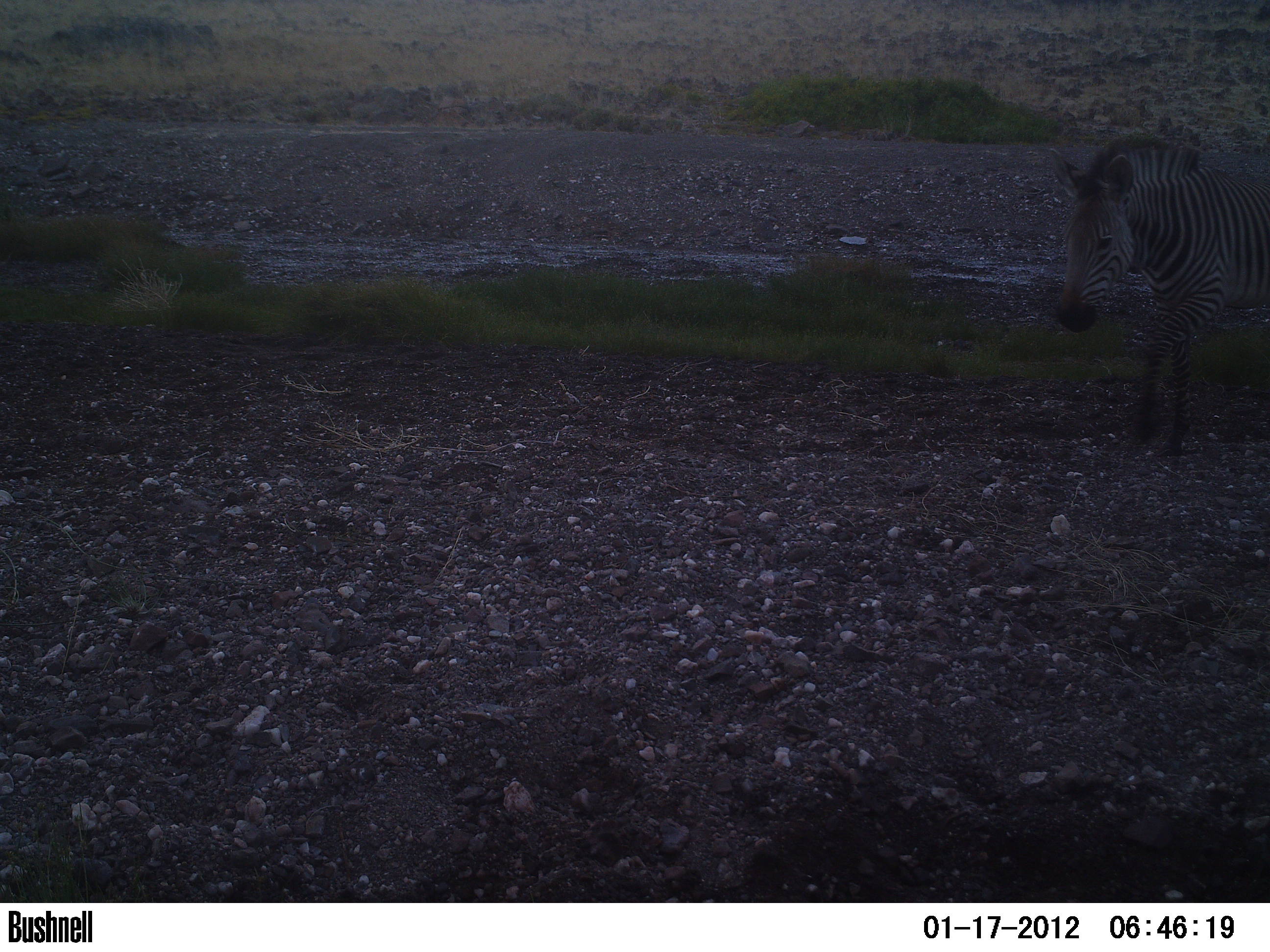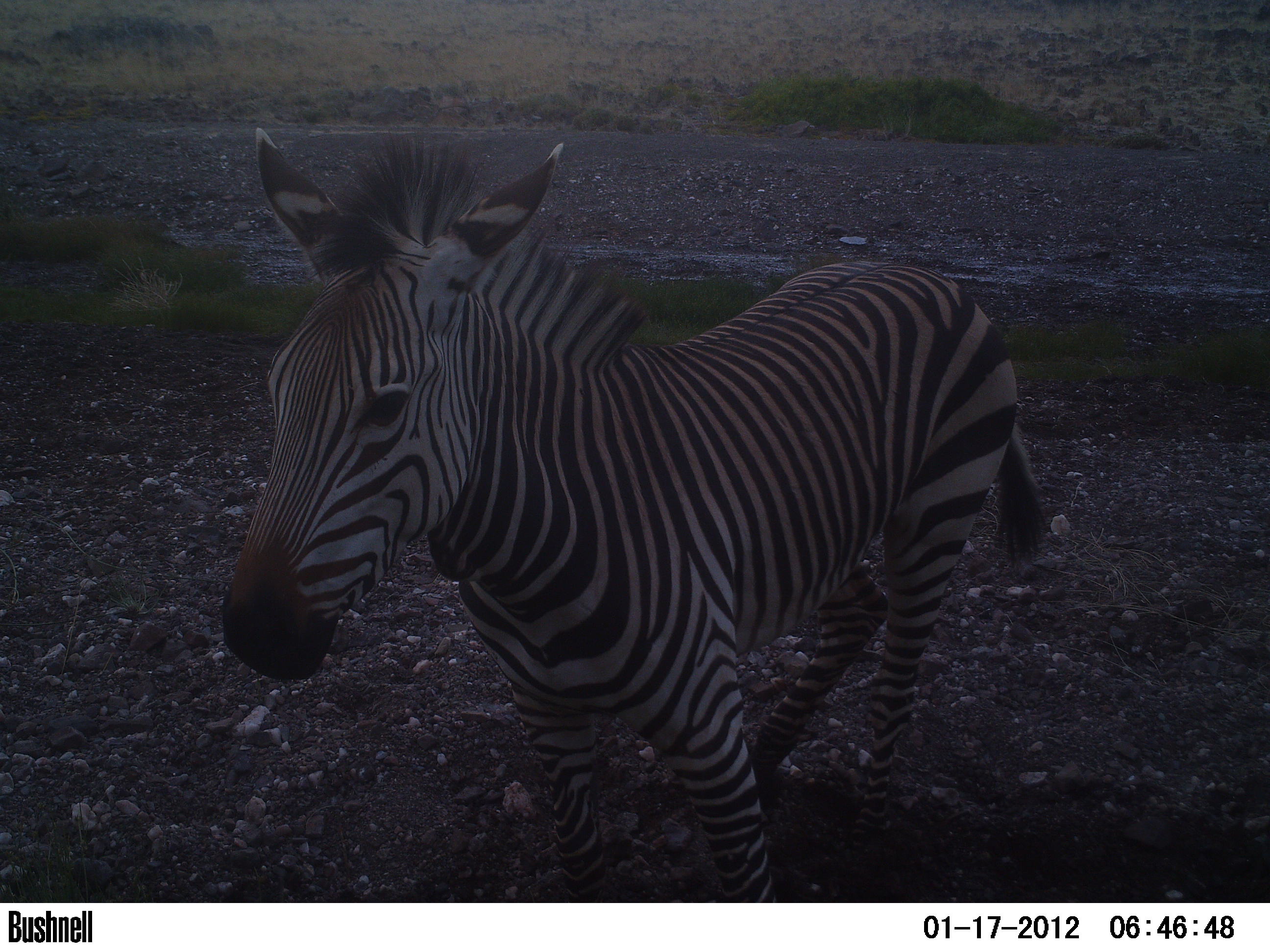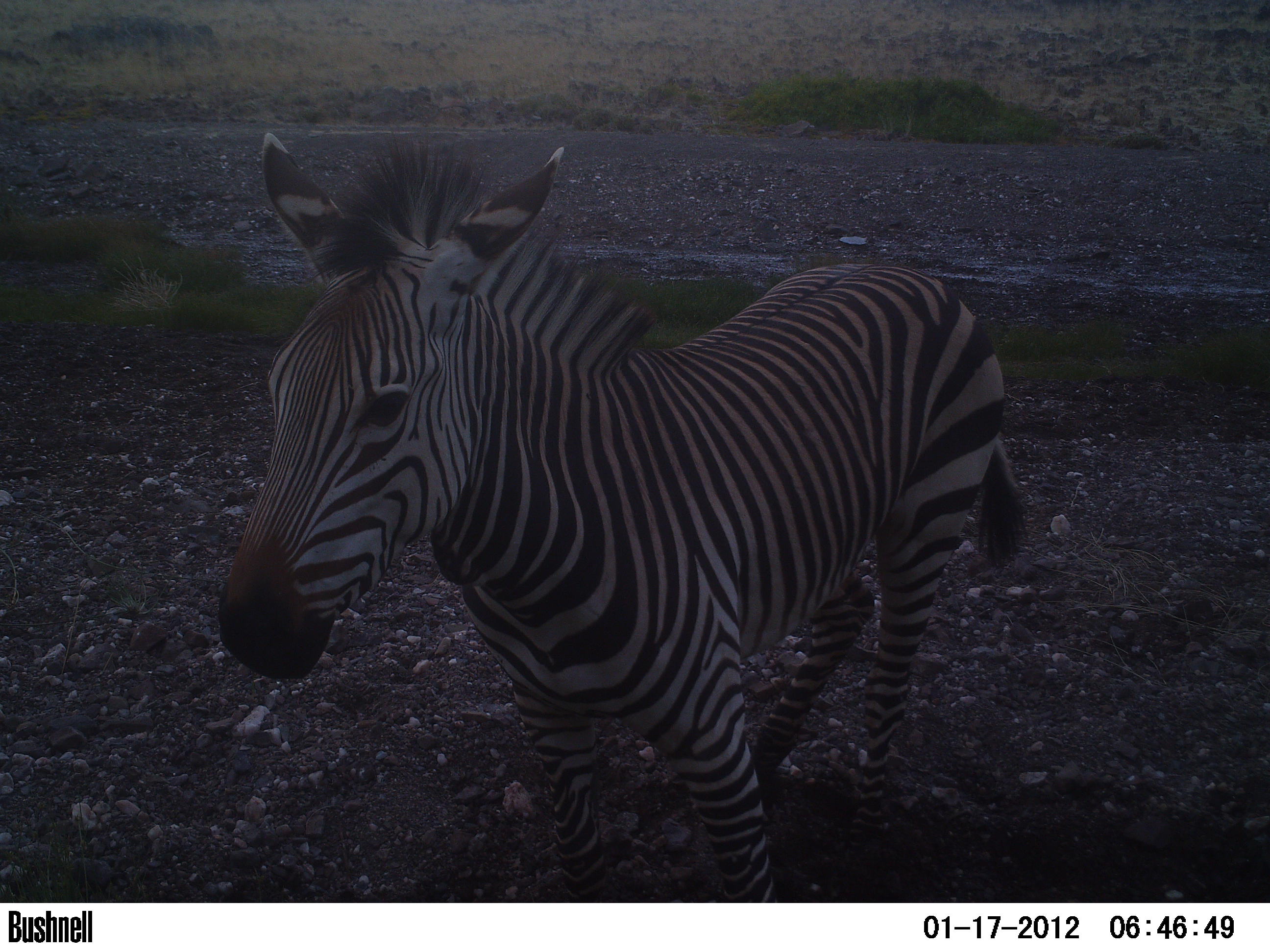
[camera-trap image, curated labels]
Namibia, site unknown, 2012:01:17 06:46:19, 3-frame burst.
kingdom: Animalia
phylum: Chordata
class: Mammalia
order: Perissodactyla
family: Equidae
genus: Equus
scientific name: Equus zebra hartmannae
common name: hartmann's mountain zebra